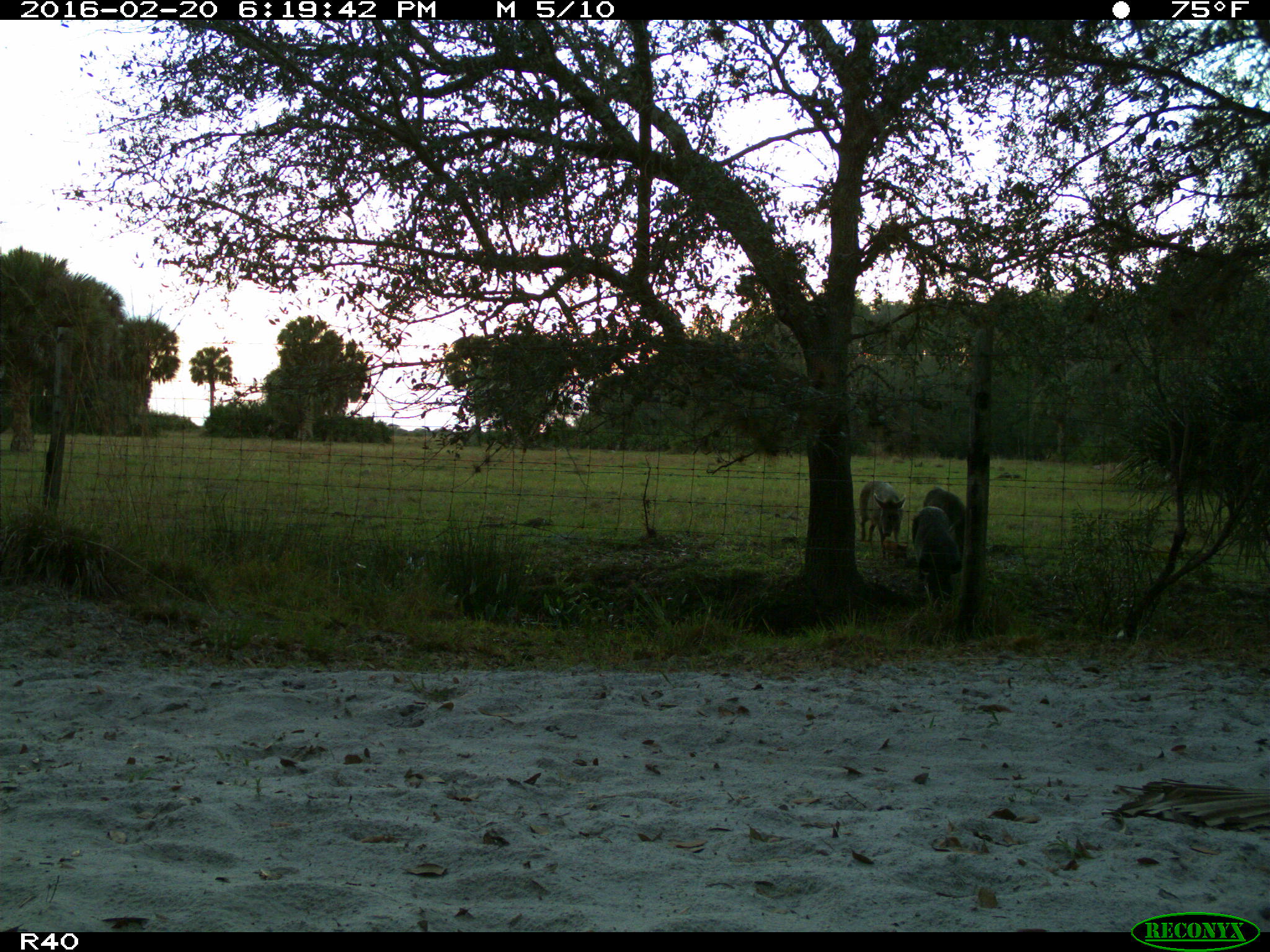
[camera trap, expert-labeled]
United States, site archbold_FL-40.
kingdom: Animalia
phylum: Chordata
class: Mammalia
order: Artiodactyla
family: Suidae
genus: Sus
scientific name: Sus scrofa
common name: wild boar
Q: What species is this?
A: Sus scrofa (wild boar).